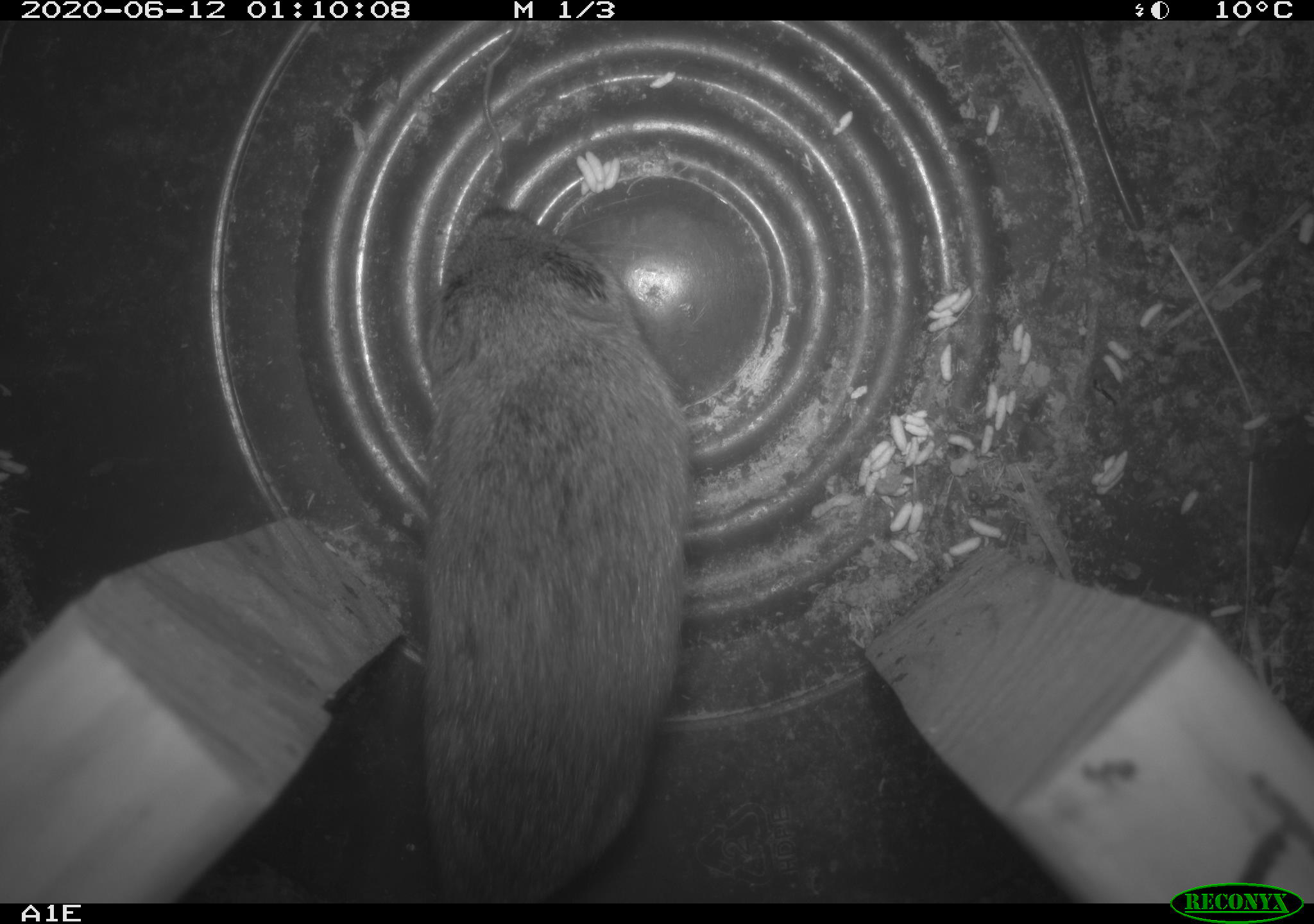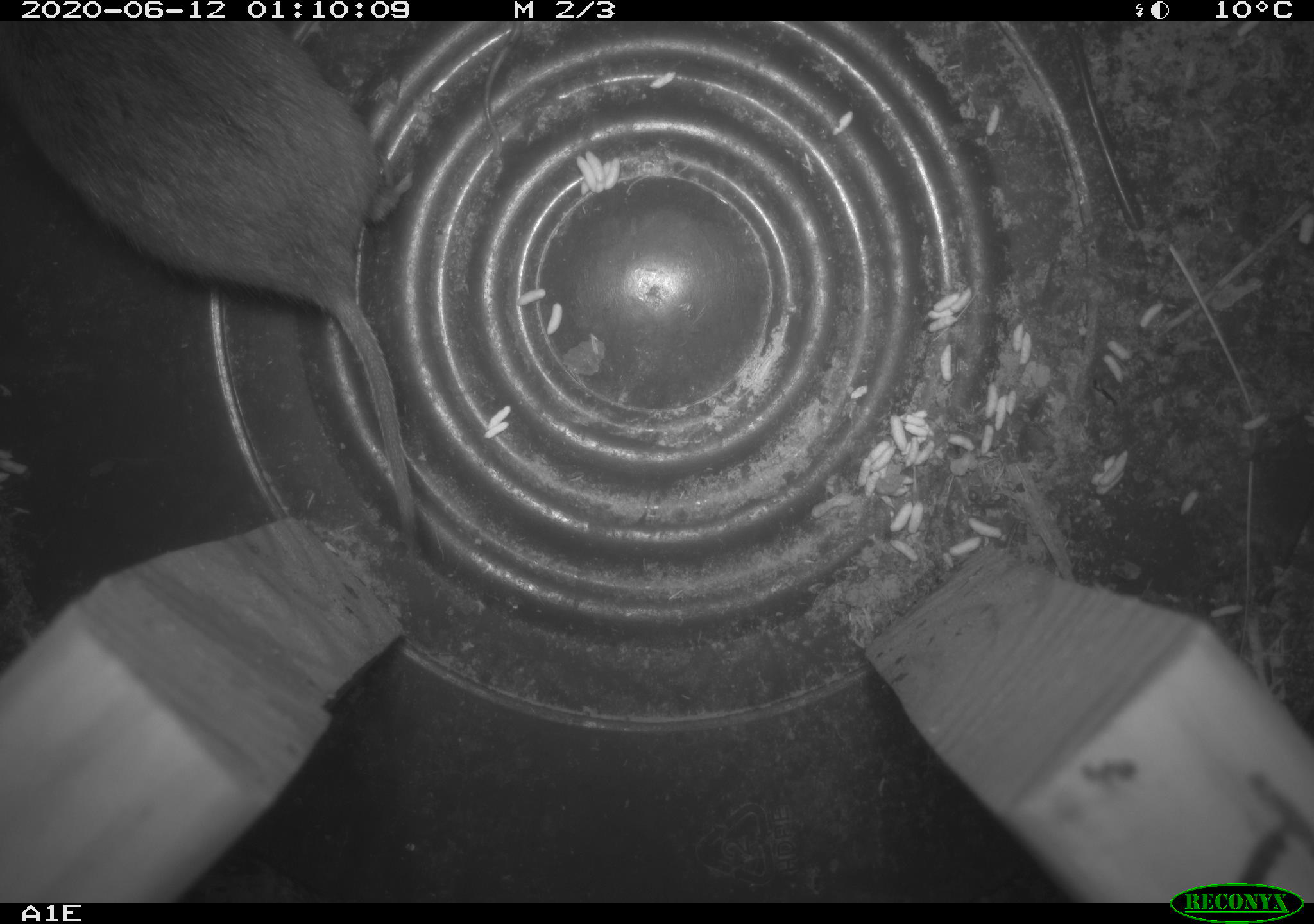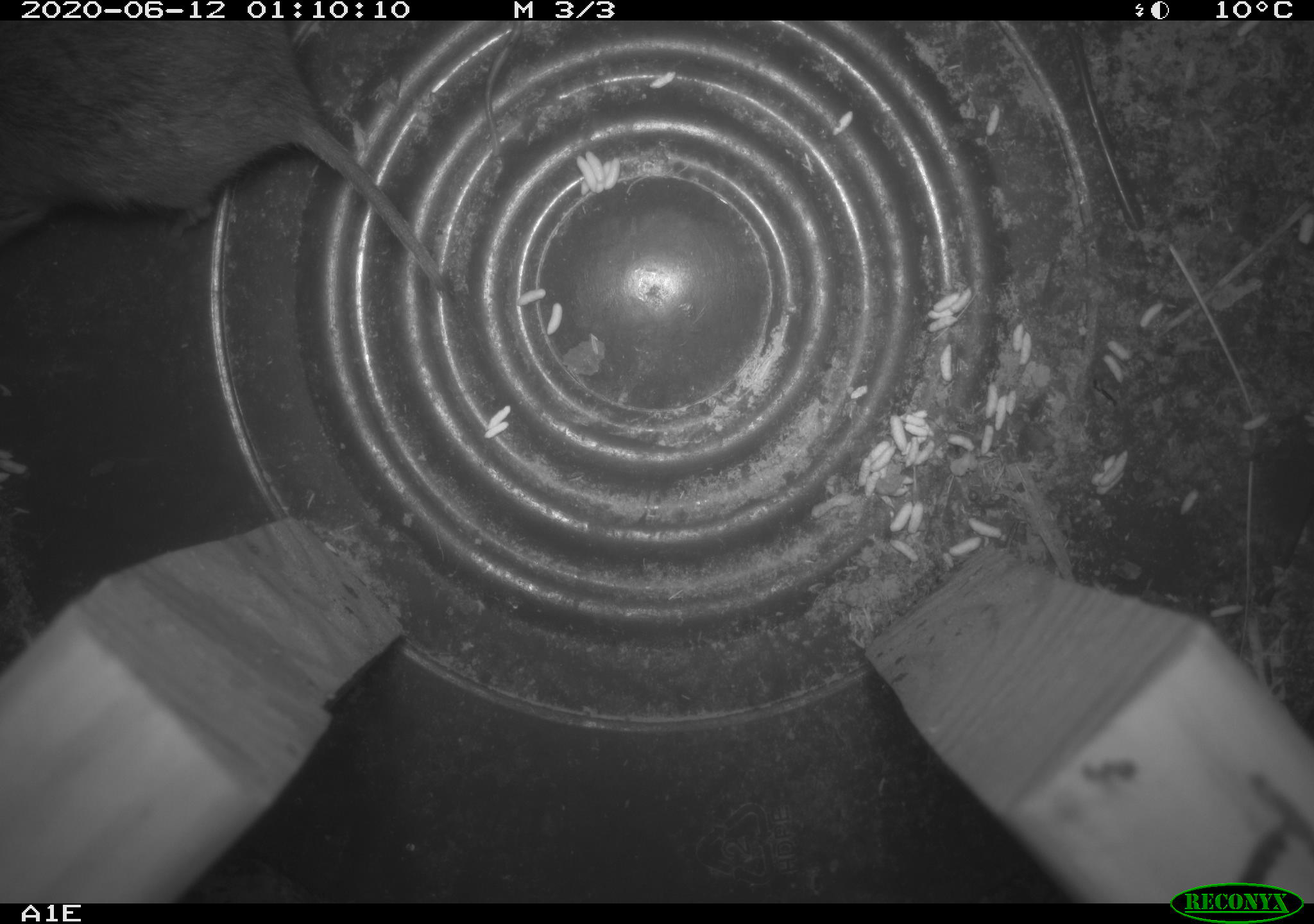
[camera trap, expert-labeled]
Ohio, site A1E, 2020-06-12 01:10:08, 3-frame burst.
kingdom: Animalia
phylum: Chordata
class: Mammalia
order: Rodentia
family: Cricetidae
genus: Microtus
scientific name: Microtus pennsylvanicus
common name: meadow vole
Meadow vole (Microtus pennsylvanicus).